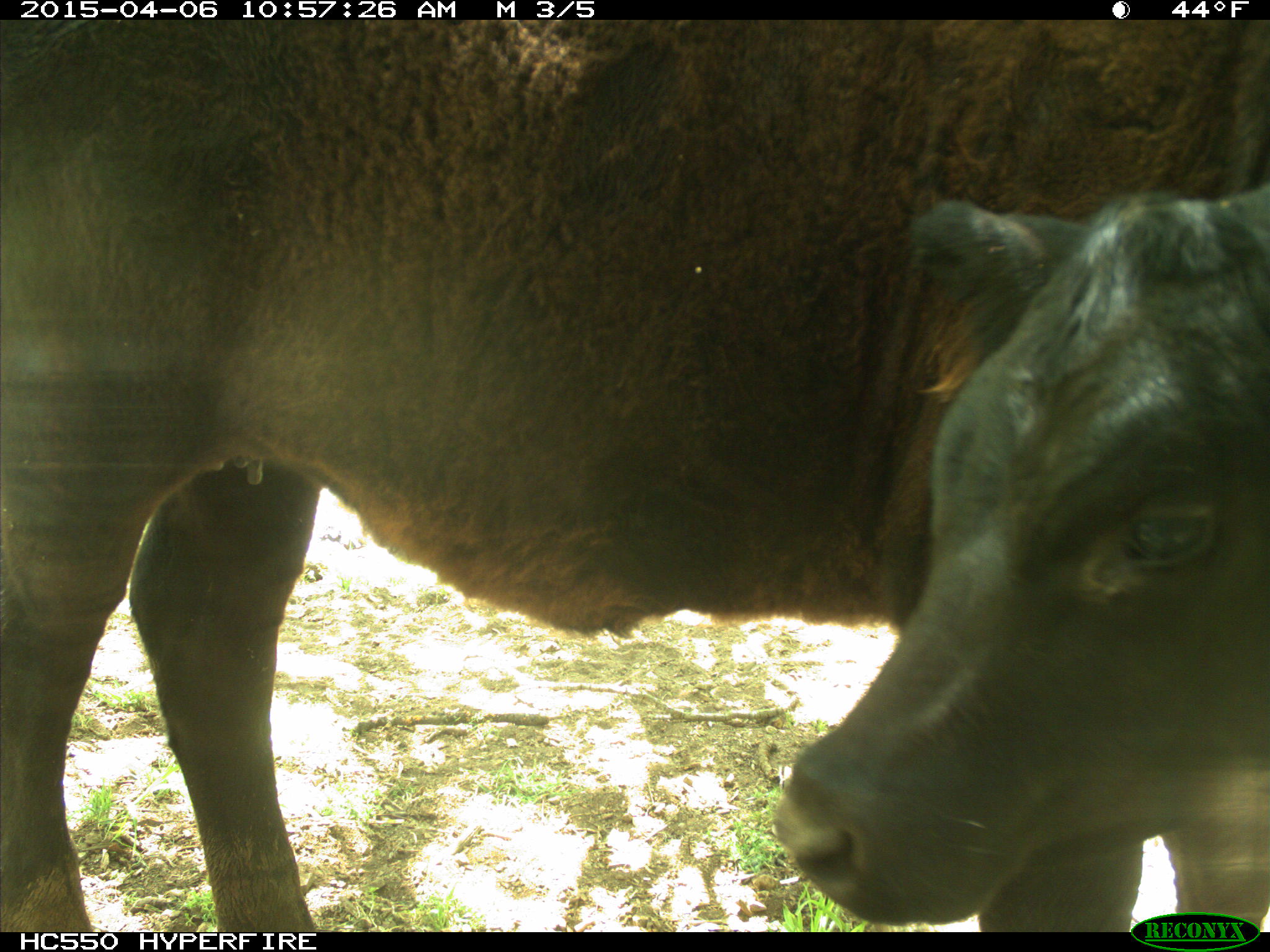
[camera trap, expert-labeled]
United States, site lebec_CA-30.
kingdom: Animalia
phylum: Chordata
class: Mammalia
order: Artiodactyla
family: Bovidae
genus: Bos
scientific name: Bos taurus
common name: domestic cow